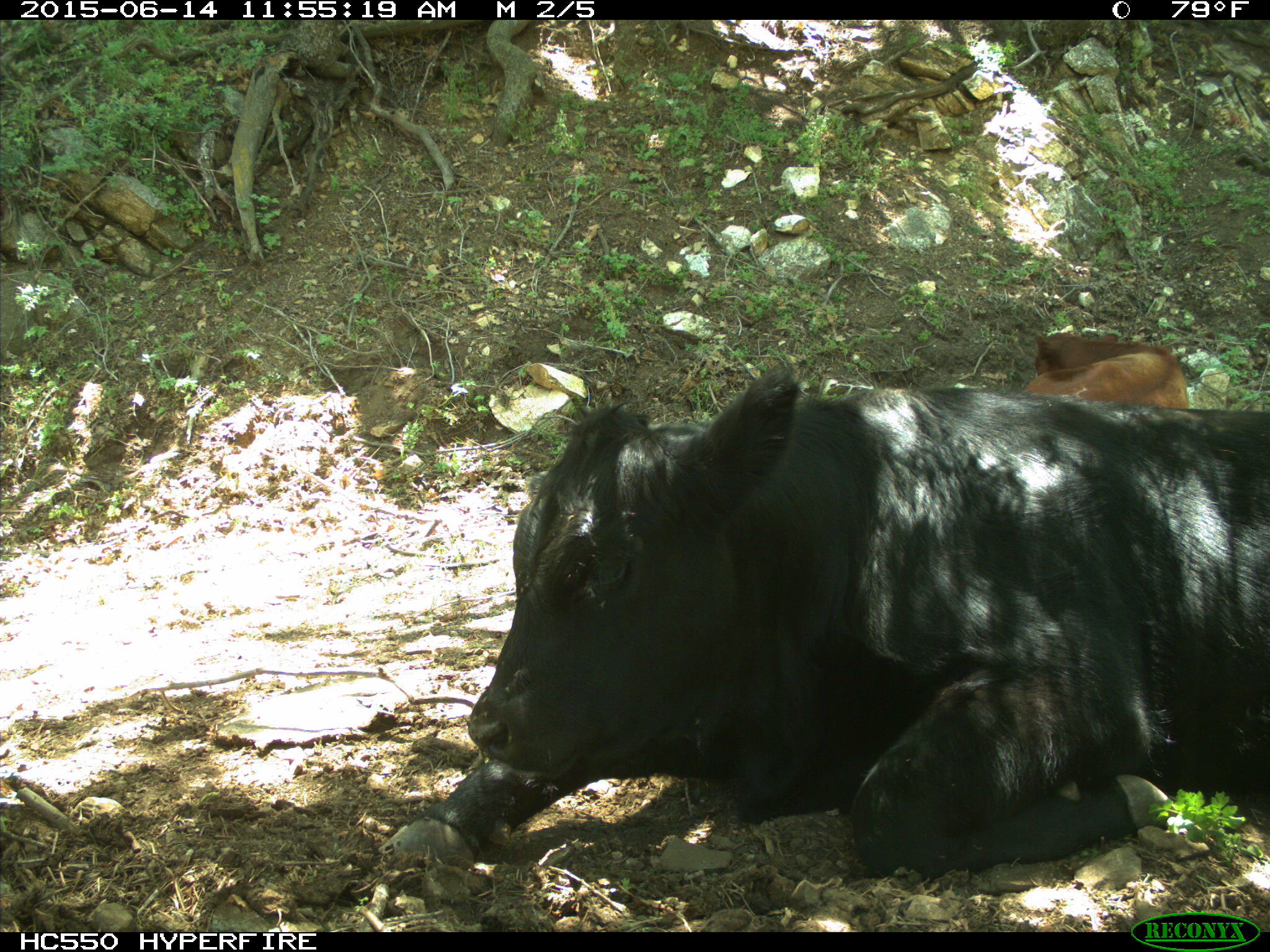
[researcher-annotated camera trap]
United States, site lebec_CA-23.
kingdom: Animalia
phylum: Chordata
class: Mammalia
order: Artiodactyla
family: Bovidae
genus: Bos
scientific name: Bos taurus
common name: domestic cow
Bos taurus (domestic cow).